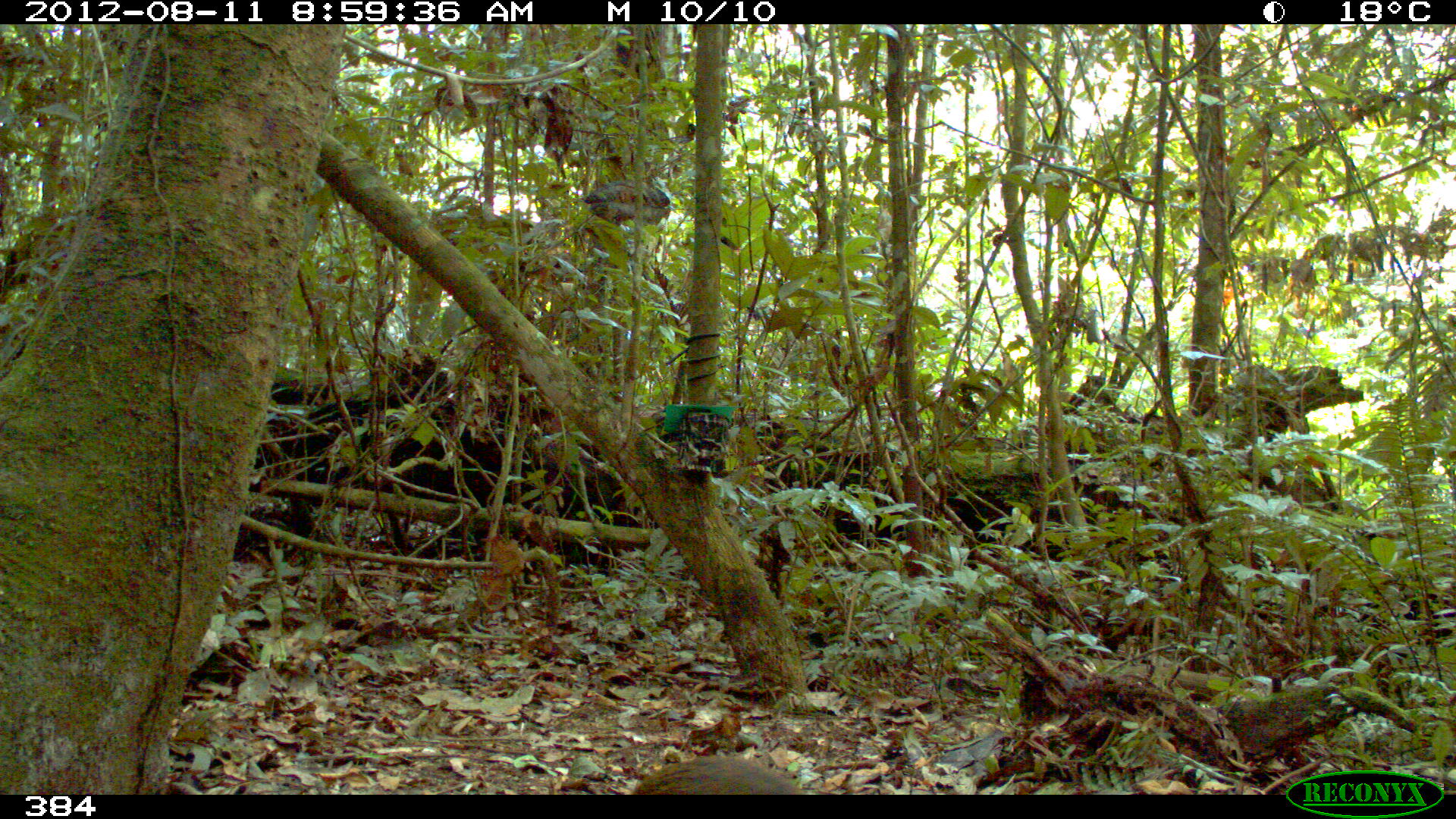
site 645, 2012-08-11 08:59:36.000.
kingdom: Animalia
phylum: Chordata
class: Mammalia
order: Rodentia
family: Dasyproctidae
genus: Dasyprocta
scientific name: Dasyprocta punctata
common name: central american agouti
Dasyprocta punctata (central american agouti).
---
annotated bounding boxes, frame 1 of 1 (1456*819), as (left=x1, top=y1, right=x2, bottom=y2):
dasyprocta punctata: (left=632, top=754, right=806, bottom=795)